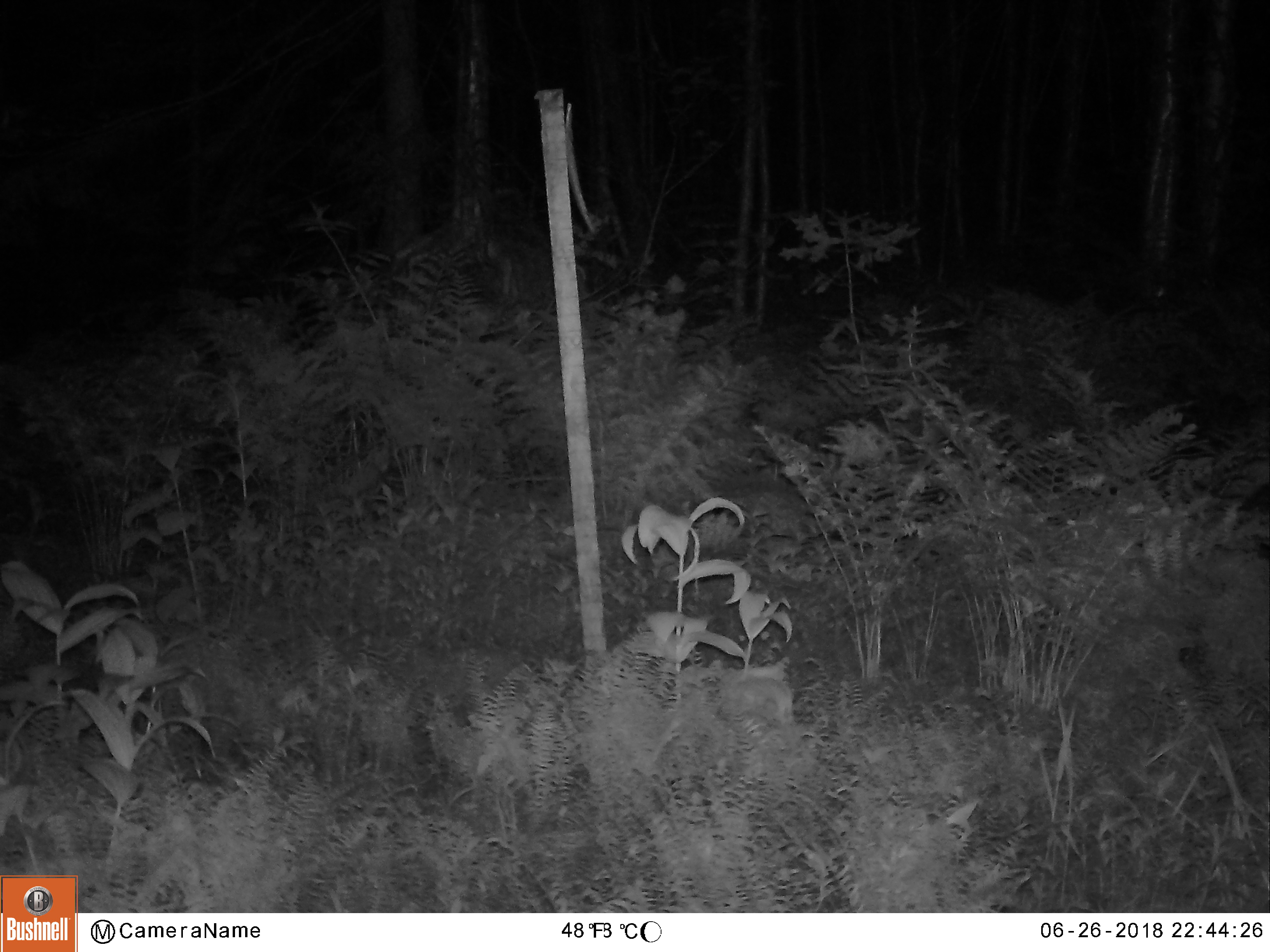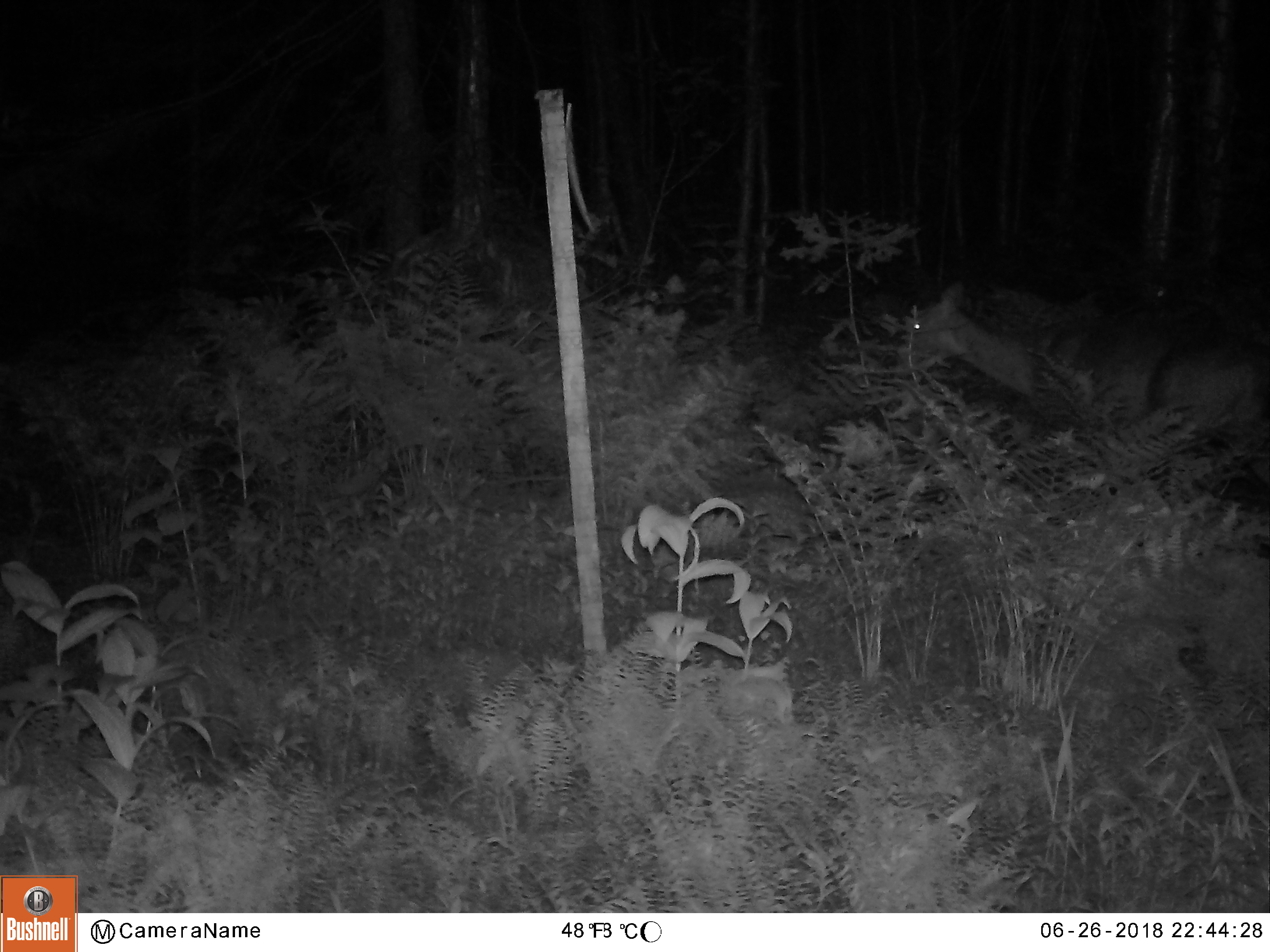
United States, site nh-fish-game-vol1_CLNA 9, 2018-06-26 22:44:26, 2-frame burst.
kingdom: Animalia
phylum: Chordata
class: Mammalia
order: Artiodactyla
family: Cervidae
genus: Odocoileus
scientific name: Odocoileus virginianus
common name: white-tailed deer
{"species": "white-tailed deer (Odocoileus virginianus)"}